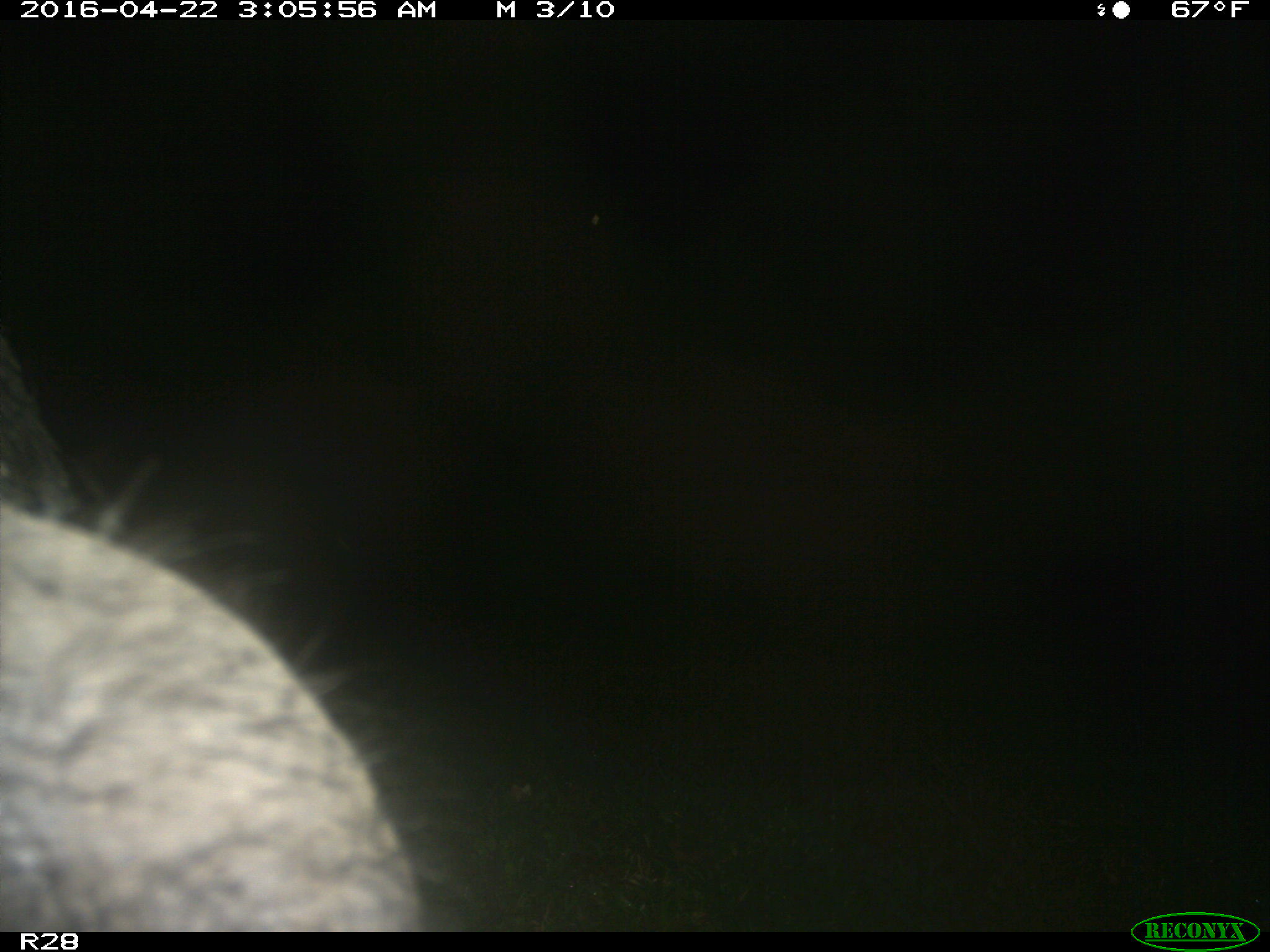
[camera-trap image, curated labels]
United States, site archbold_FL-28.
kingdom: Animalia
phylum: Chordata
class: Mammalia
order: Artiodactyla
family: Suidae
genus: Sus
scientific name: Sus scrofa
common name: wild boar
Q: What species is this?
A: Sus scrofa (wild boar).